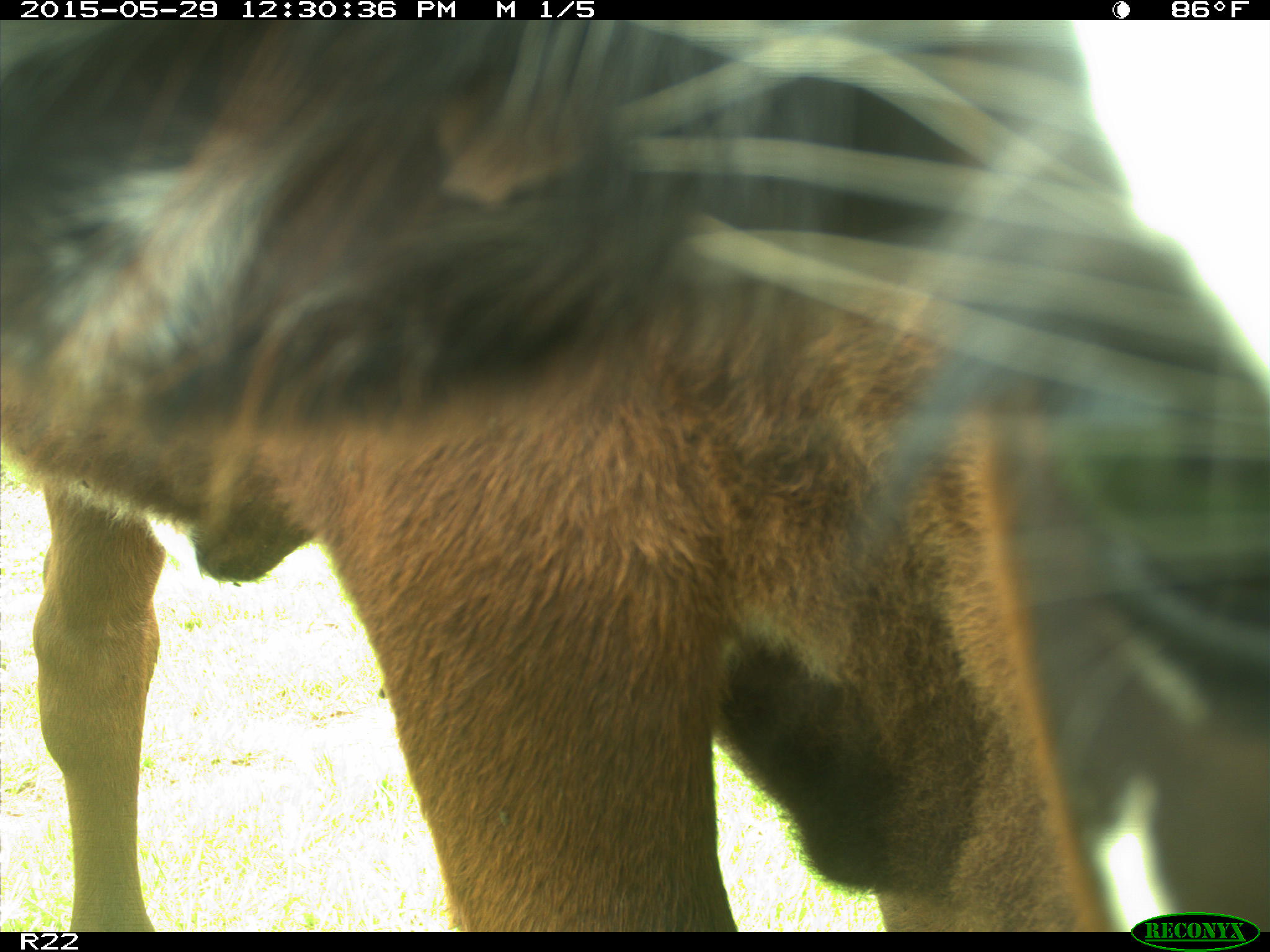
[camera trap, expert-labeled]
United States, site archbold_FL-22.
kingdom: Animalia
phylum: Chordata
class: Mammalia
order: Artiodactyla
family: Bovidae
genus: Bos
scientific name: Bos taurus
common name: domestic cow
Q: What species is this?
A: Bos taurus (domestic cow).